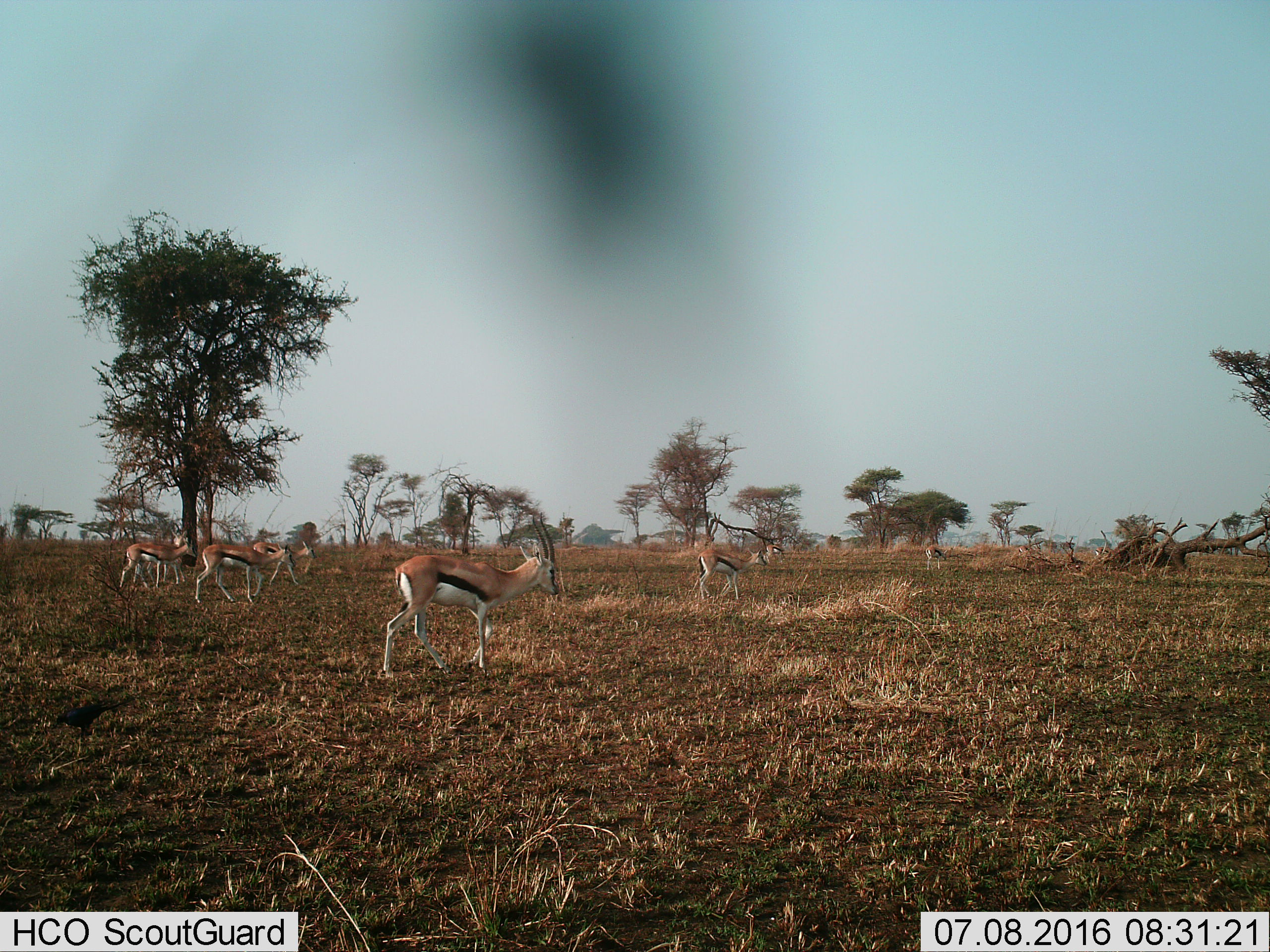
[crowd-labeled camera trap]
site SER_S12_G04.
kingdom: Animalia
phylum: Chordata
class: Mammalia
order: Artiodactyla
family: Bovidae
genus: Eudorcas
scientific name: Eudorcas thomsonii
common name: thomson's gazelle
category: gazellethomsons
Gazellethomsons (thomson's gazelle) (Eudorcas thomsonii), count 9. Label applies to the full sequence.